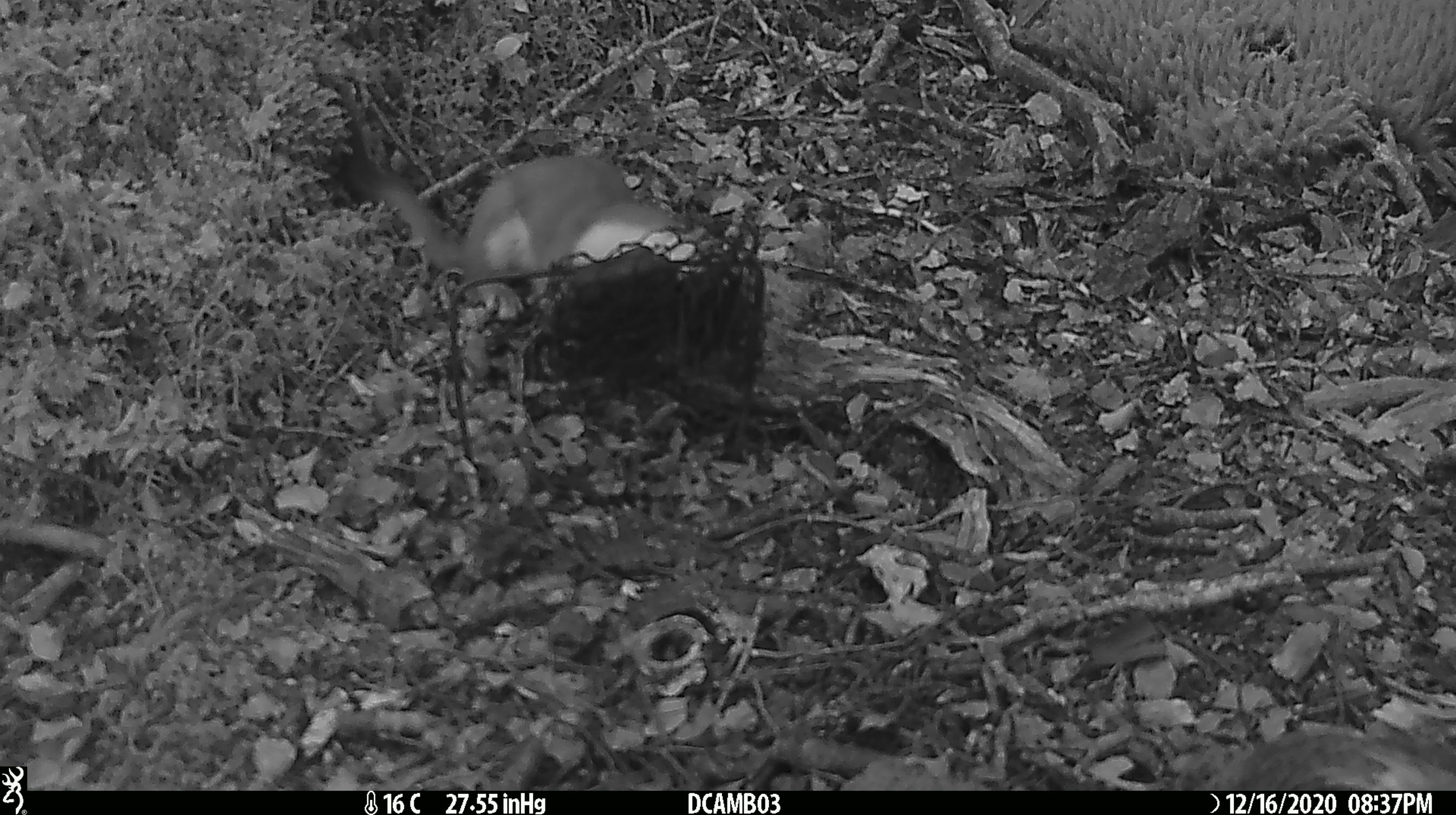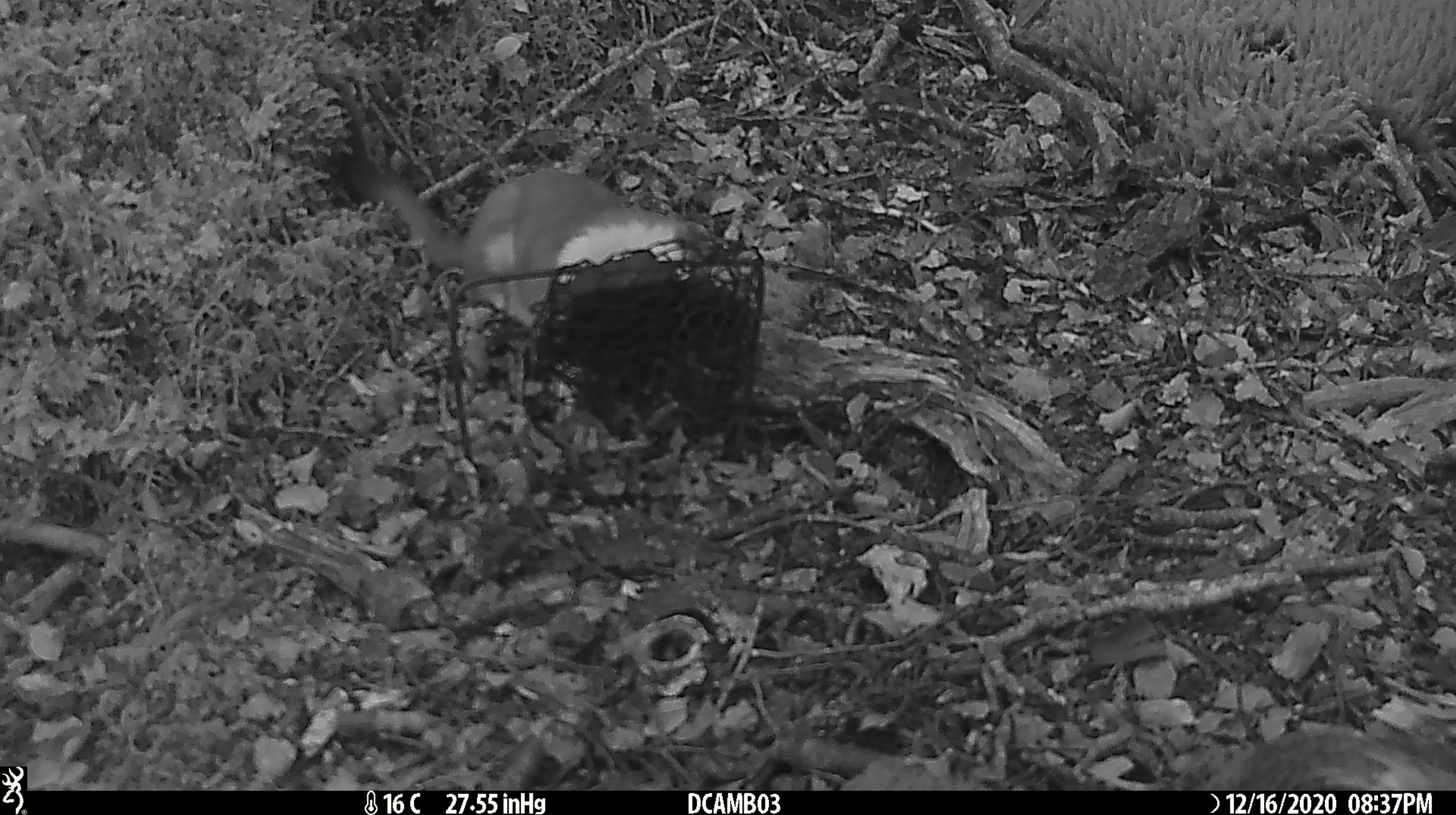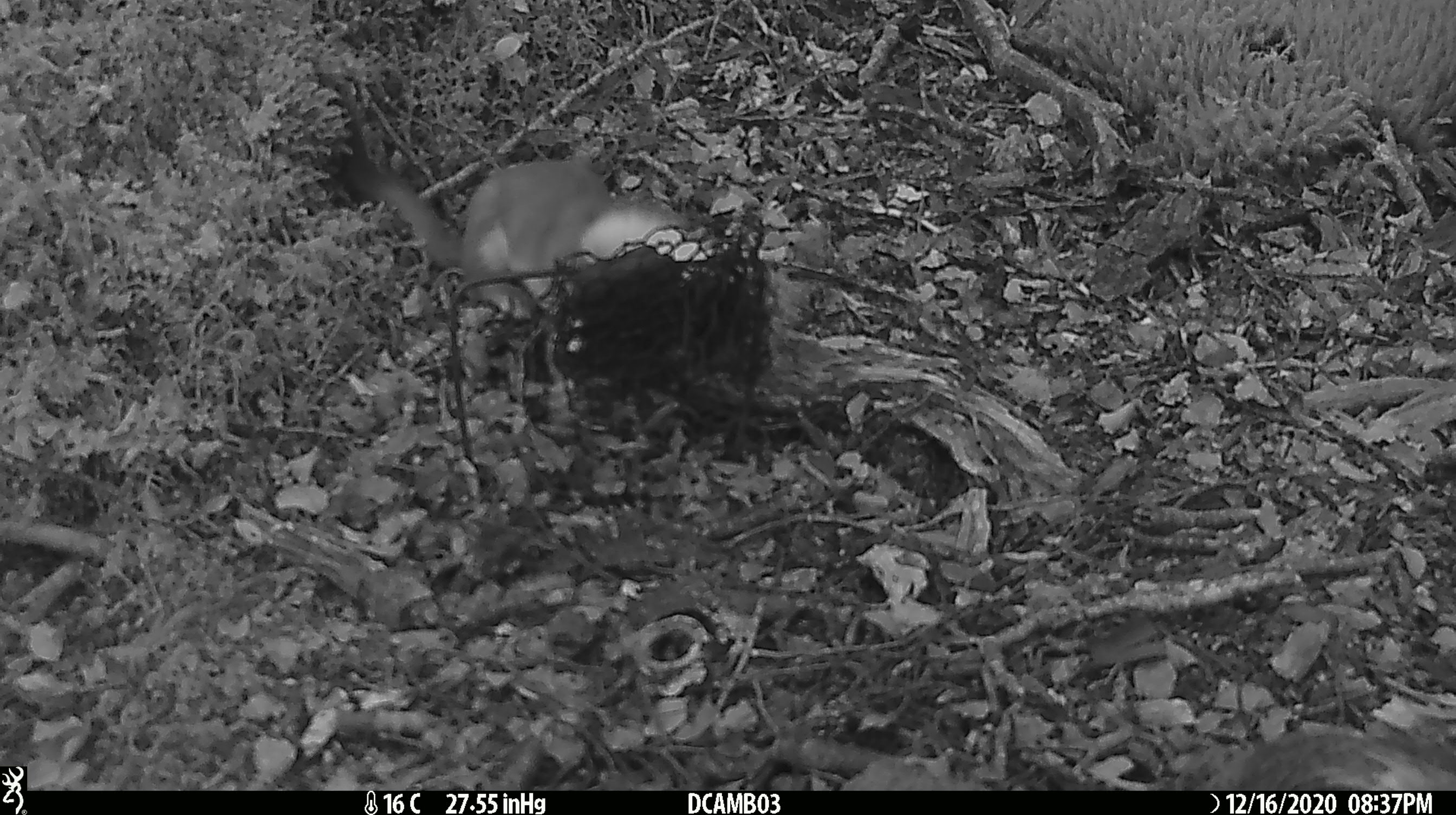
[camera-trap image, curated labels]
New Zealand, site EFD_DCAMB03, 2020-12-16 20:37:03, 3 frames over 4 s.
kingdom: Animalia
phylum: Chordata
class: Mammalia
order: Carnivora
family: Mustelidae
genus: Mustela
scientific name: Mustela erminea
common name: stoat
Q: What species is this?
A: Stoat (Mustela erminea).